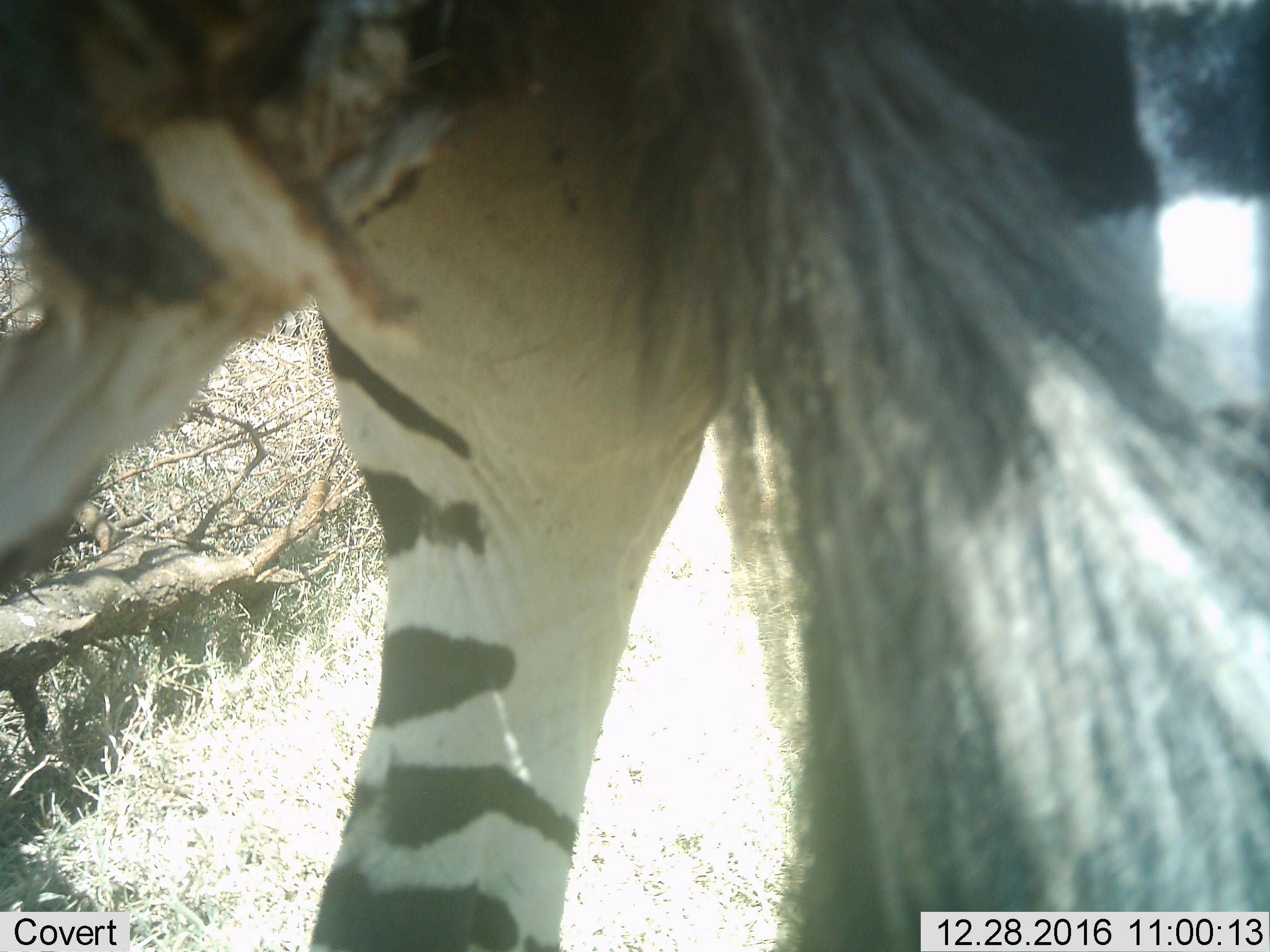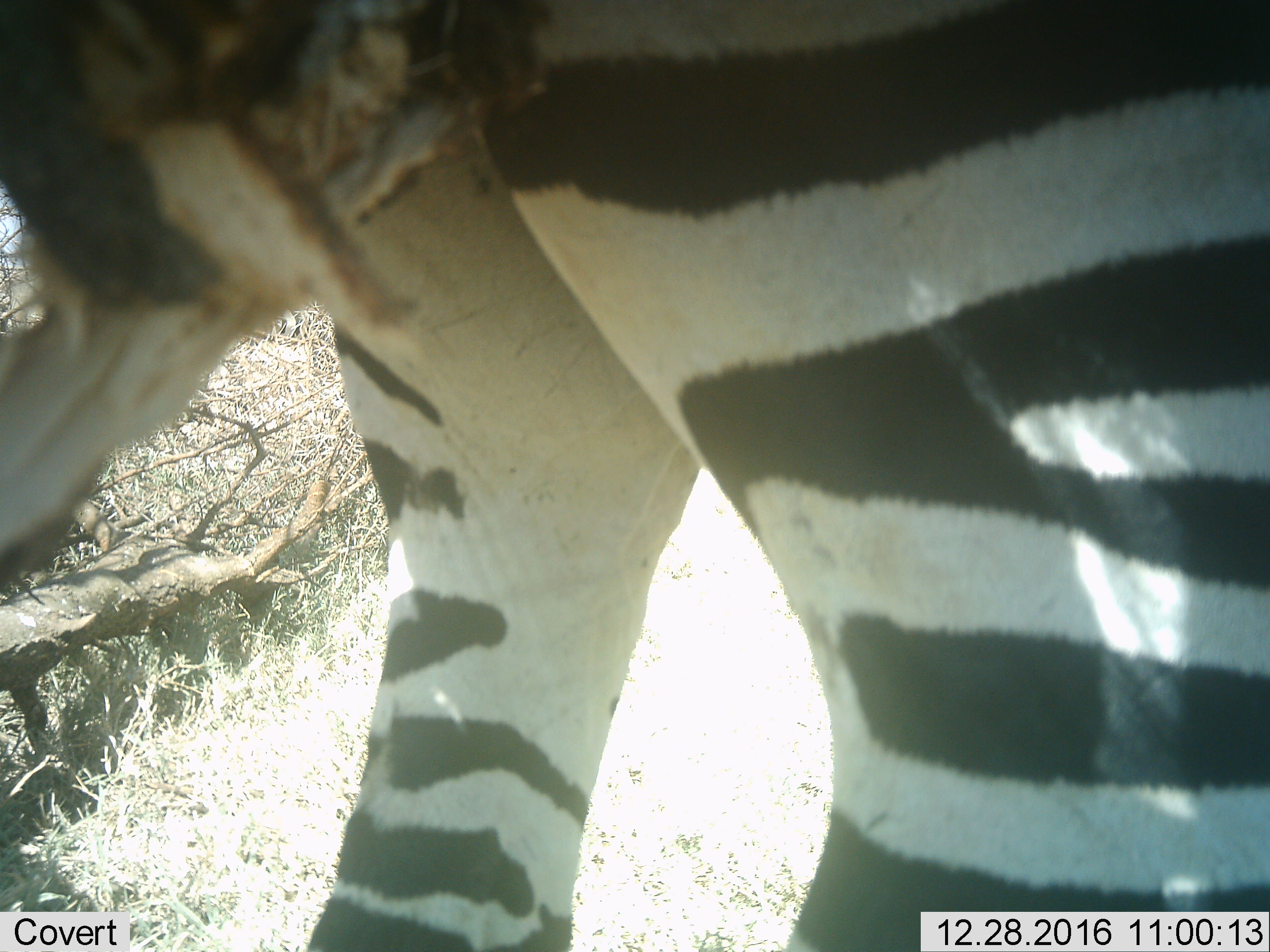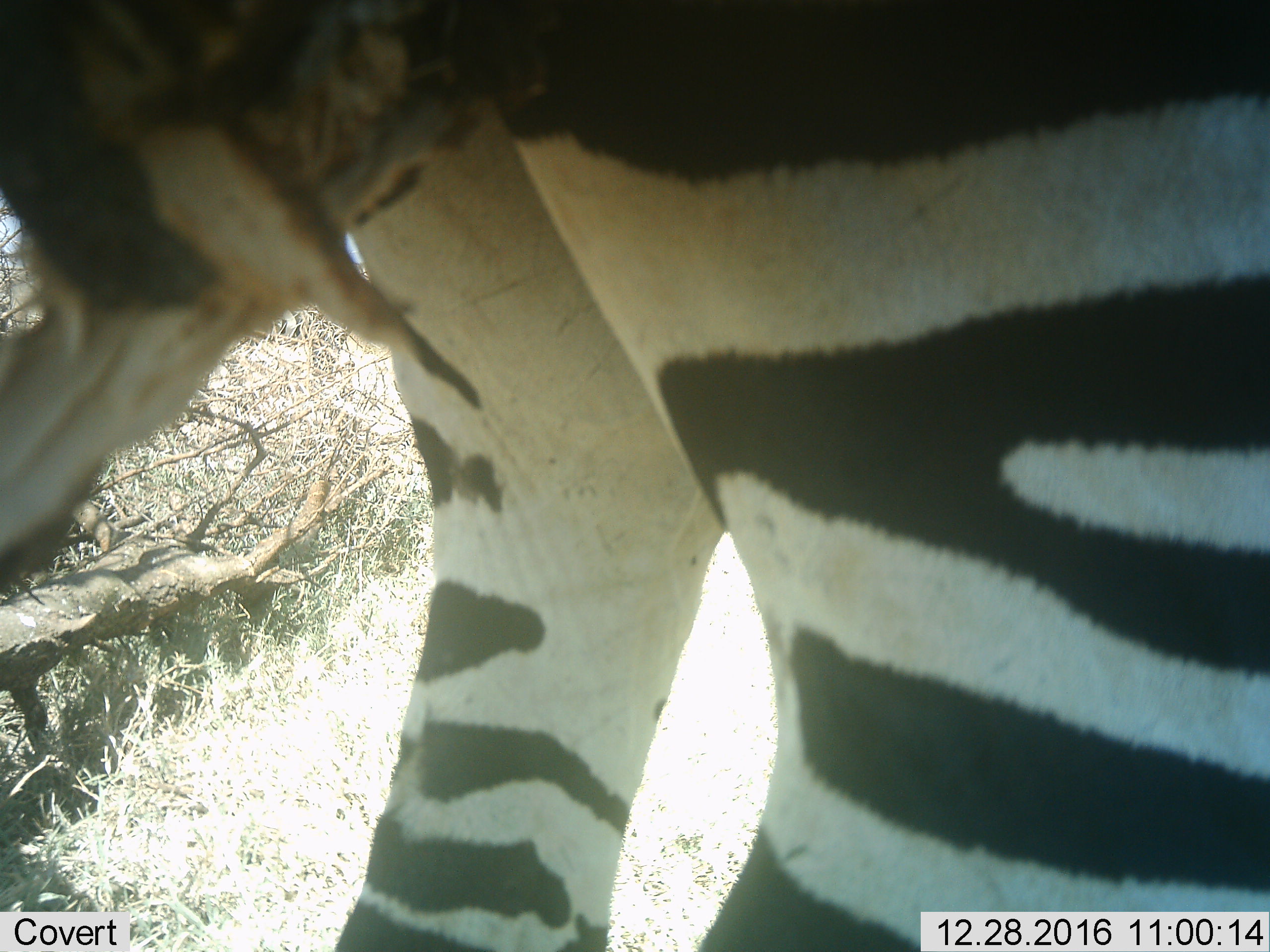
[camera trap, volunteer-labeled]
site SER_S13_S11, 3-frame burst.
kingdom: Animalia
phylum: Chordata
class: Mammalia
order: Perissodactyla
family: Equidae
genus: Equus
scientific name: Equus quagga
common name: plains zebra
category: zebraplains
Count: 1.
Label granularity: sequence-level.